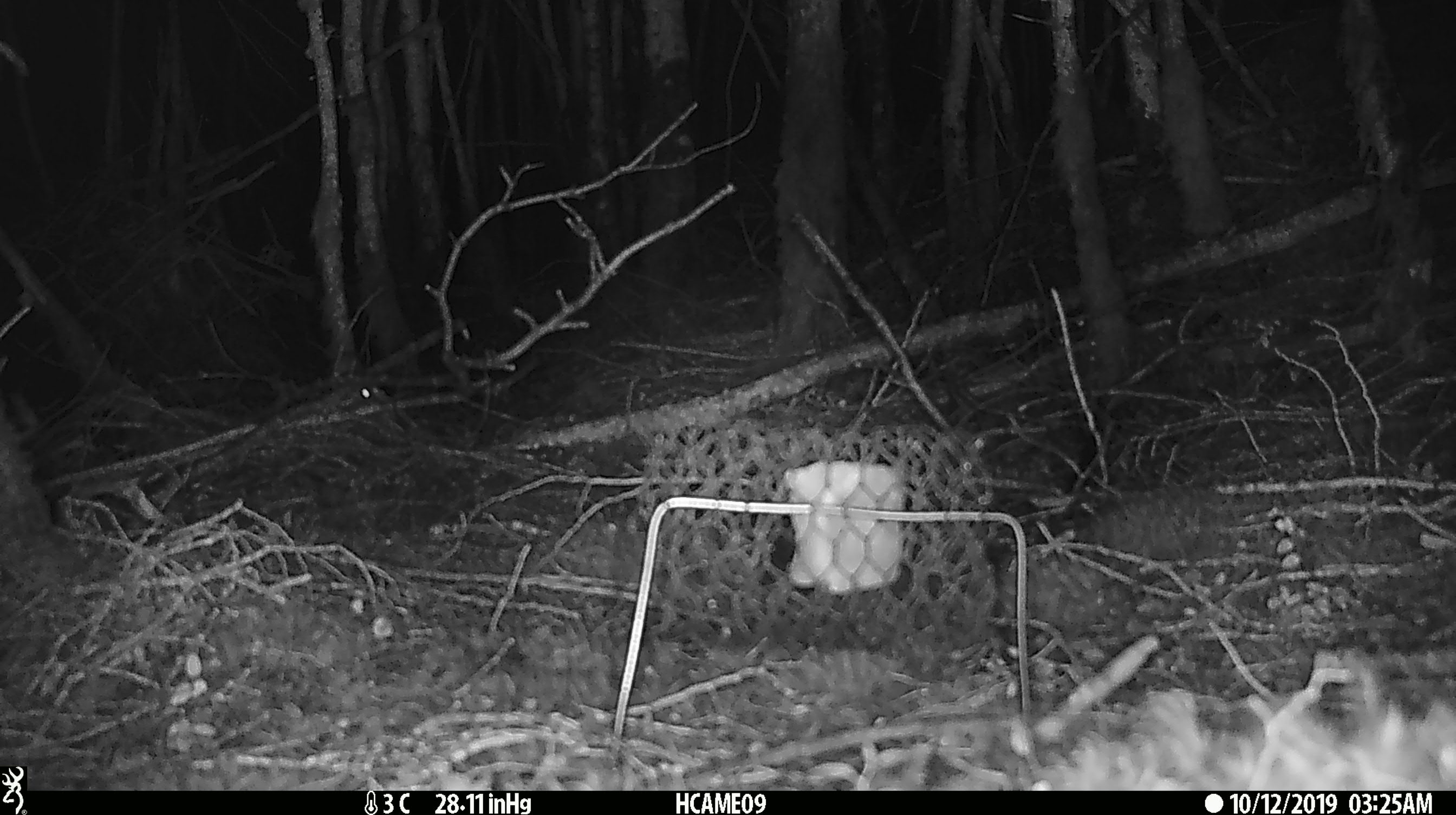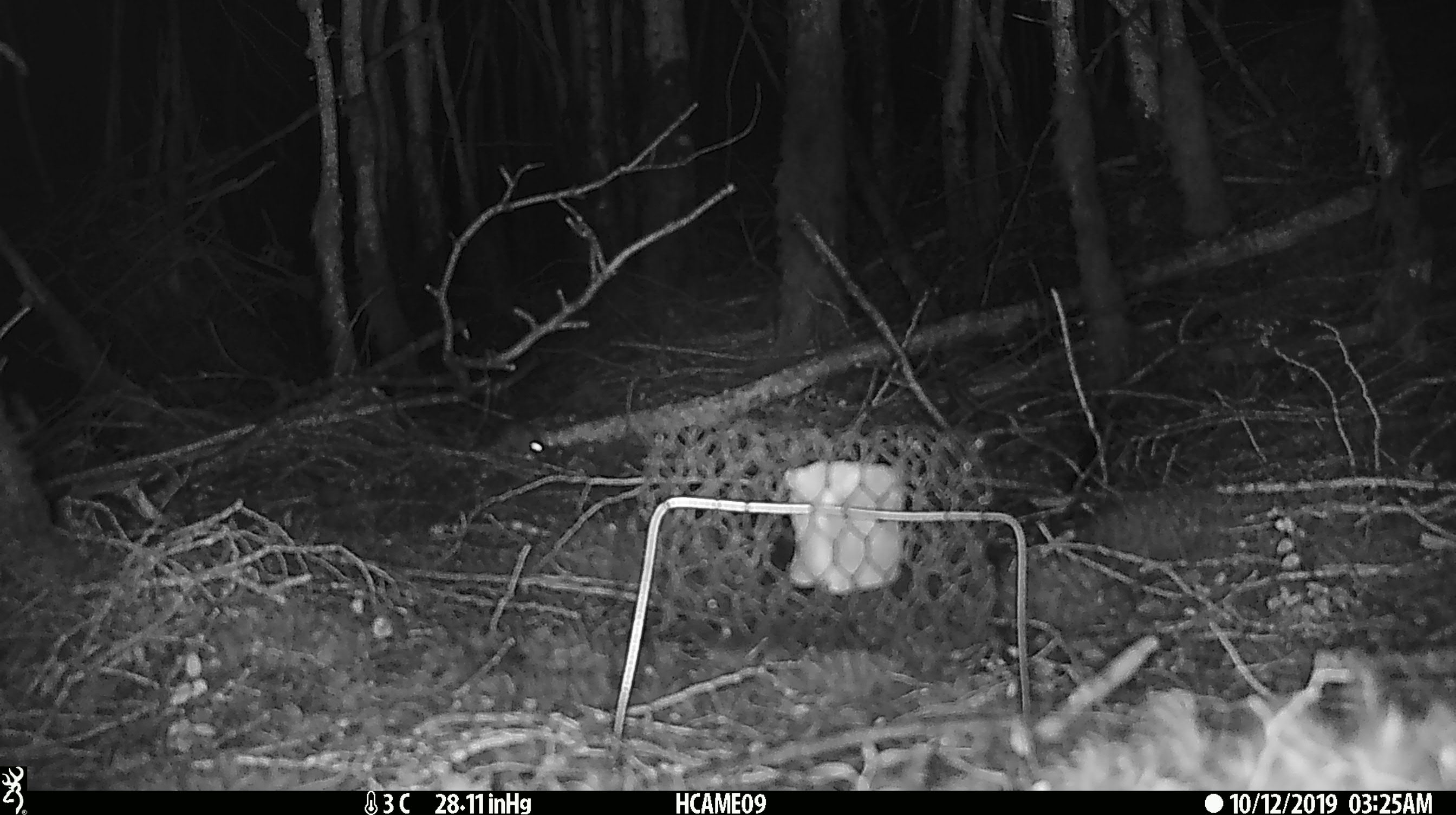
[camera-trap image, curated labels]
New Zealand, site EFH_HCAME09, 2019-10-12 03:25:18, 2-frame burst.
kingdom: Animalia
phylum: Chordata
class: Mammalia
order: Rodentia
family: Muridae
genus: Mus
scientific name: Mus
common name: mouse